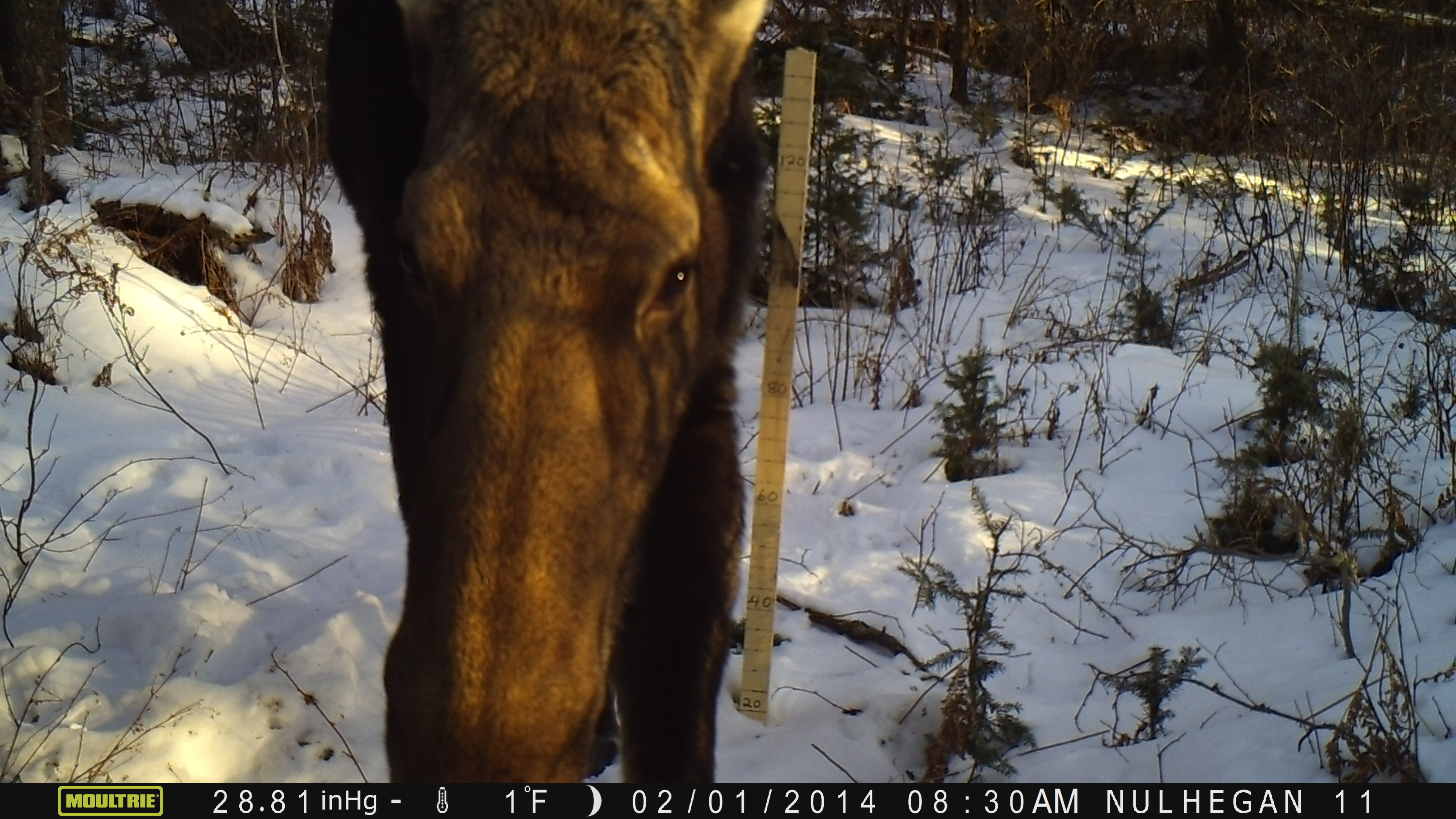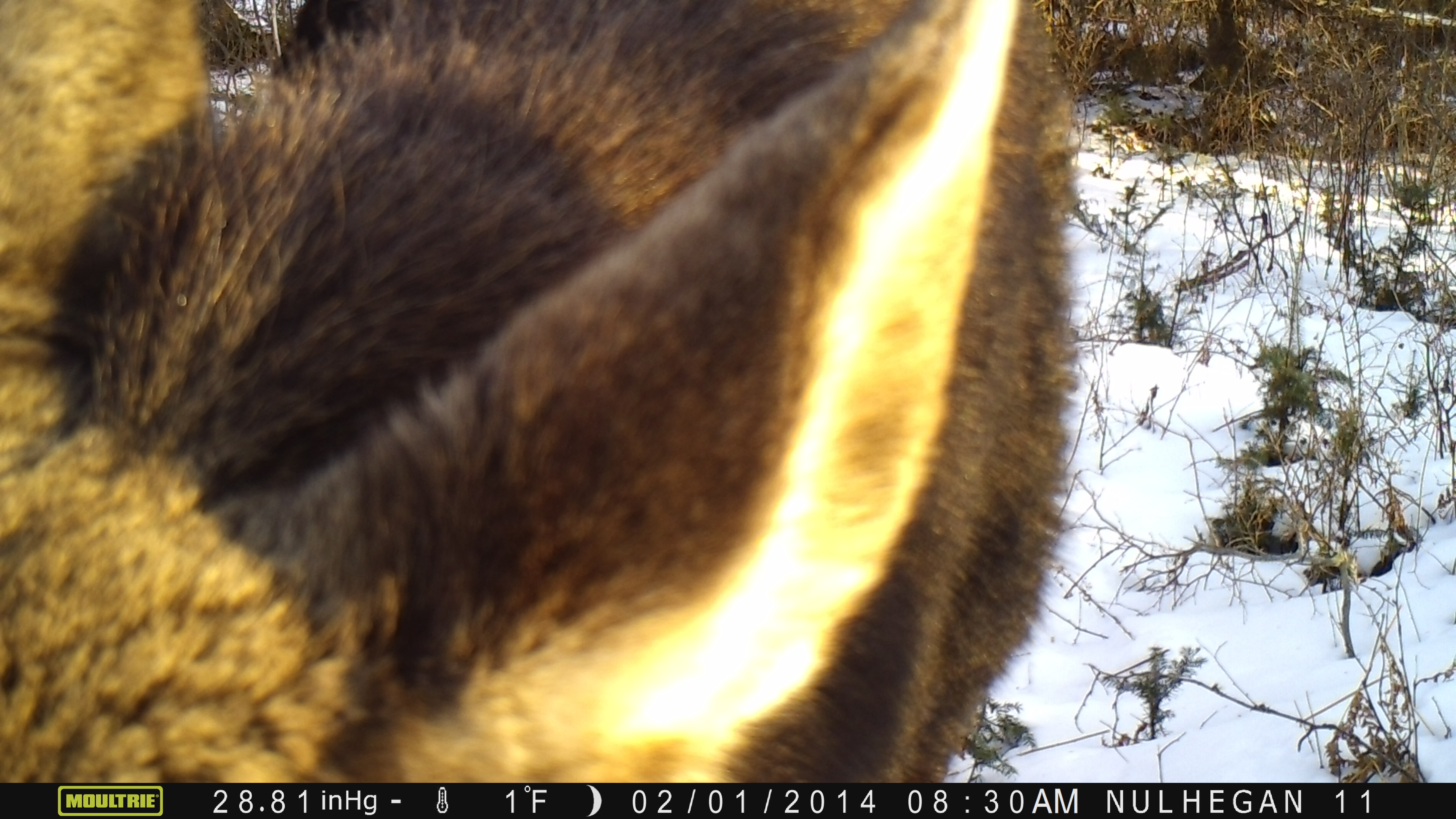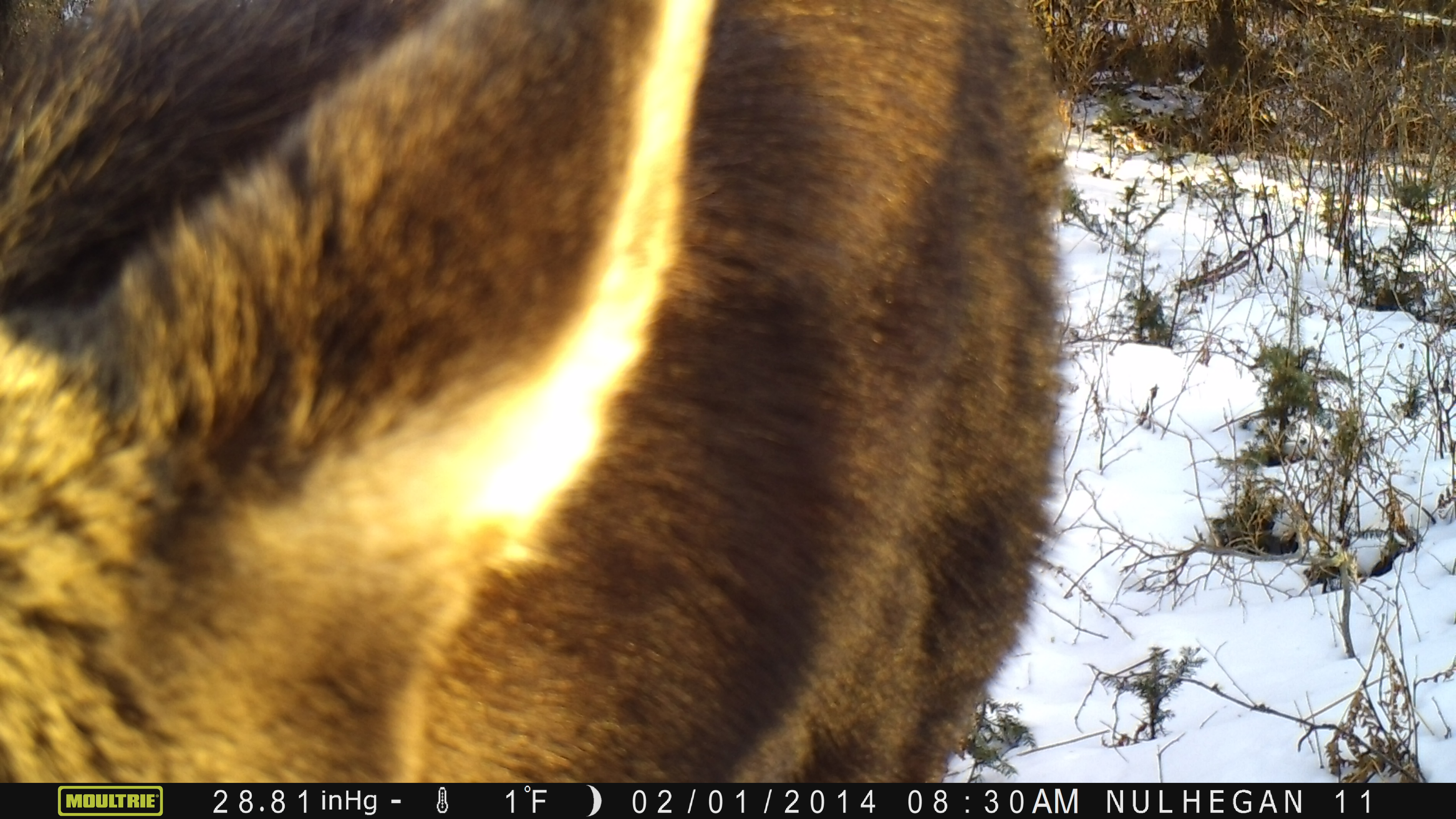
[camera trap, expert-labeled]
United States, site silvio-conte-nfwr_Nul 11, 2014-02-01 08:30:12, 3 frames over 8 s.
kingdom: Animalia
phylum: Chordata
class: Mammalia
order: Artiodactyla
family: Cervidae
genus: Alces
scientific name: Alces alces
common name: moose